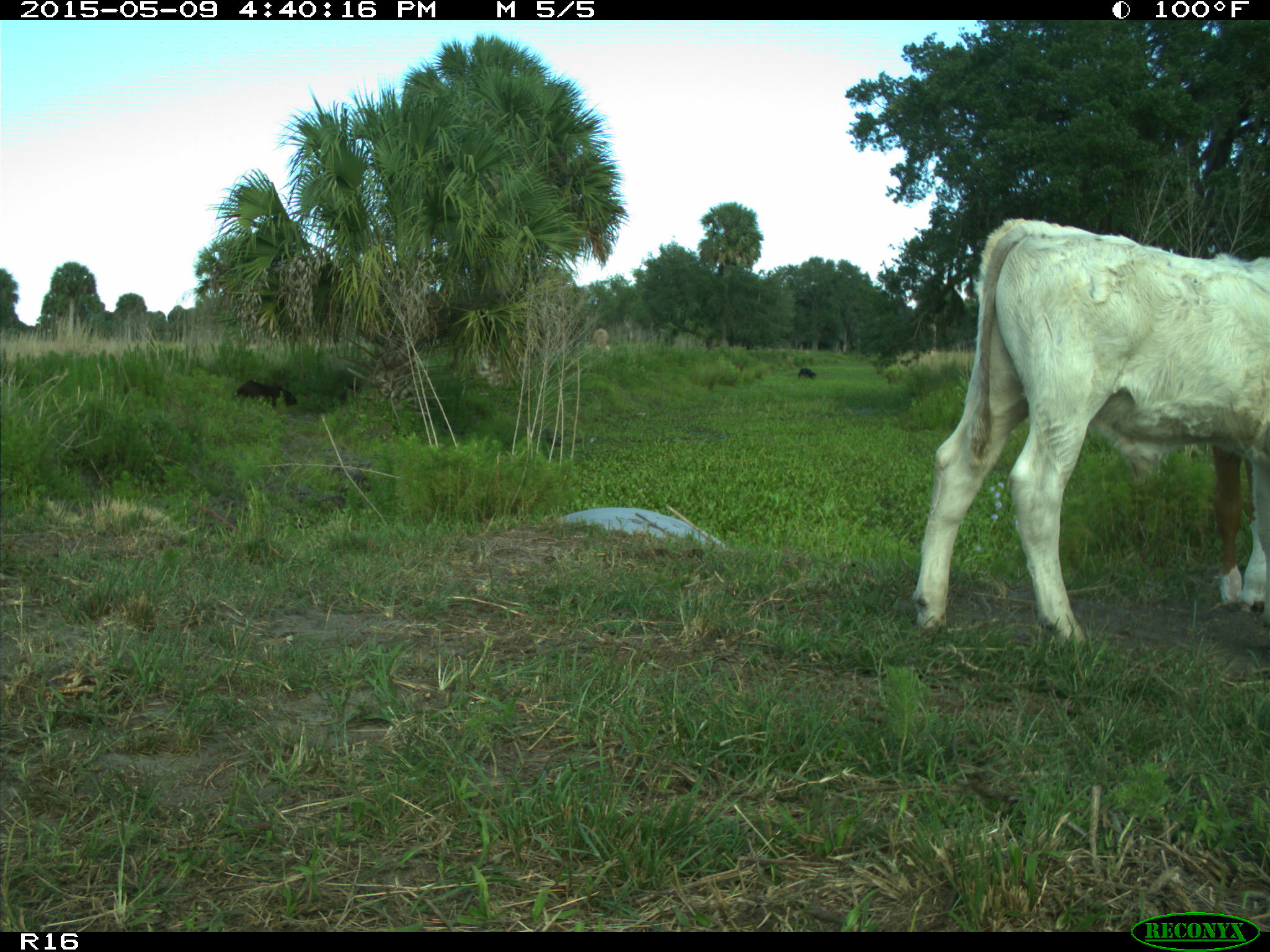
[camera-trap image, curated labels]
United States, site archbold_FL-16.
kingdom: Animalia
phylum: Chordata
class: Mammalia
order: Artiodactyla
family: Bovidae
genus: Bos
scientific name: Bos taurus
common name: domestic cow